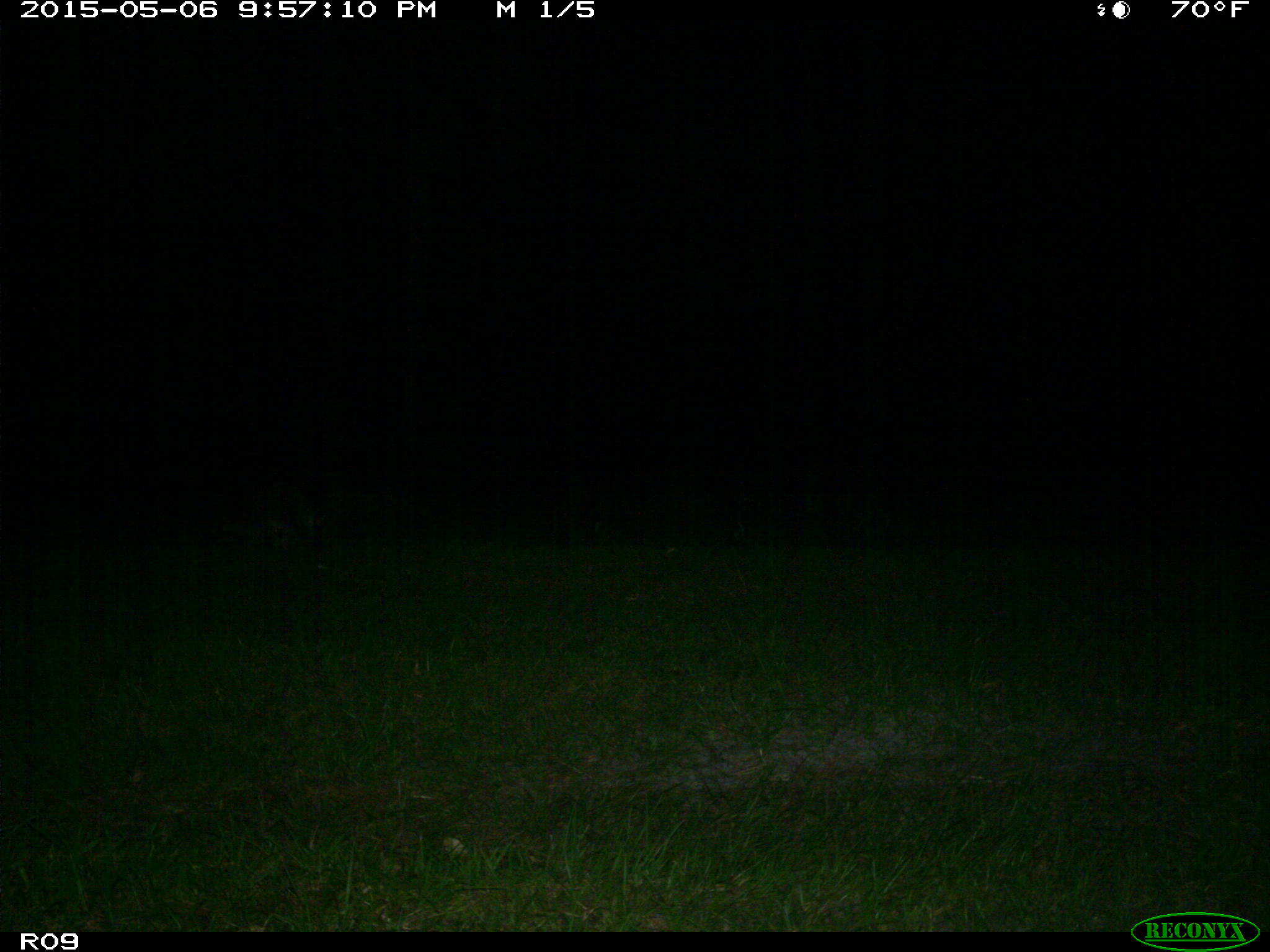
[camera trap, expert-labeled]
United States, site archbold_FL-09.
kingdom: Animalia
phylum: Chordata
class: Mammalia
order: Carnivora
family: Procyonidae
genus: Procyon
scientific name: Procyon lotor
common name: common raccoon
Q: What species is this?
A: Procyon lotor (common raccoon).